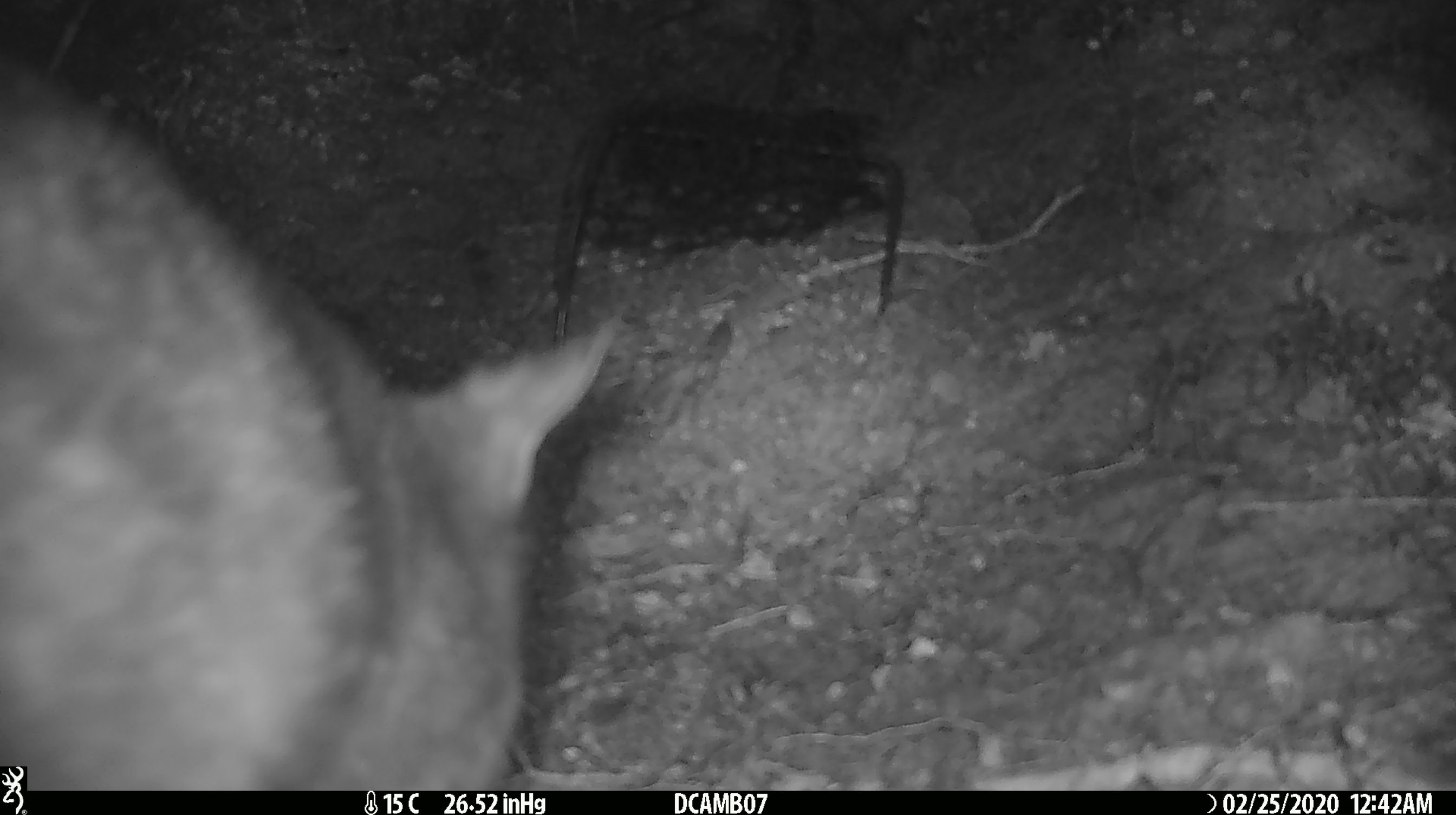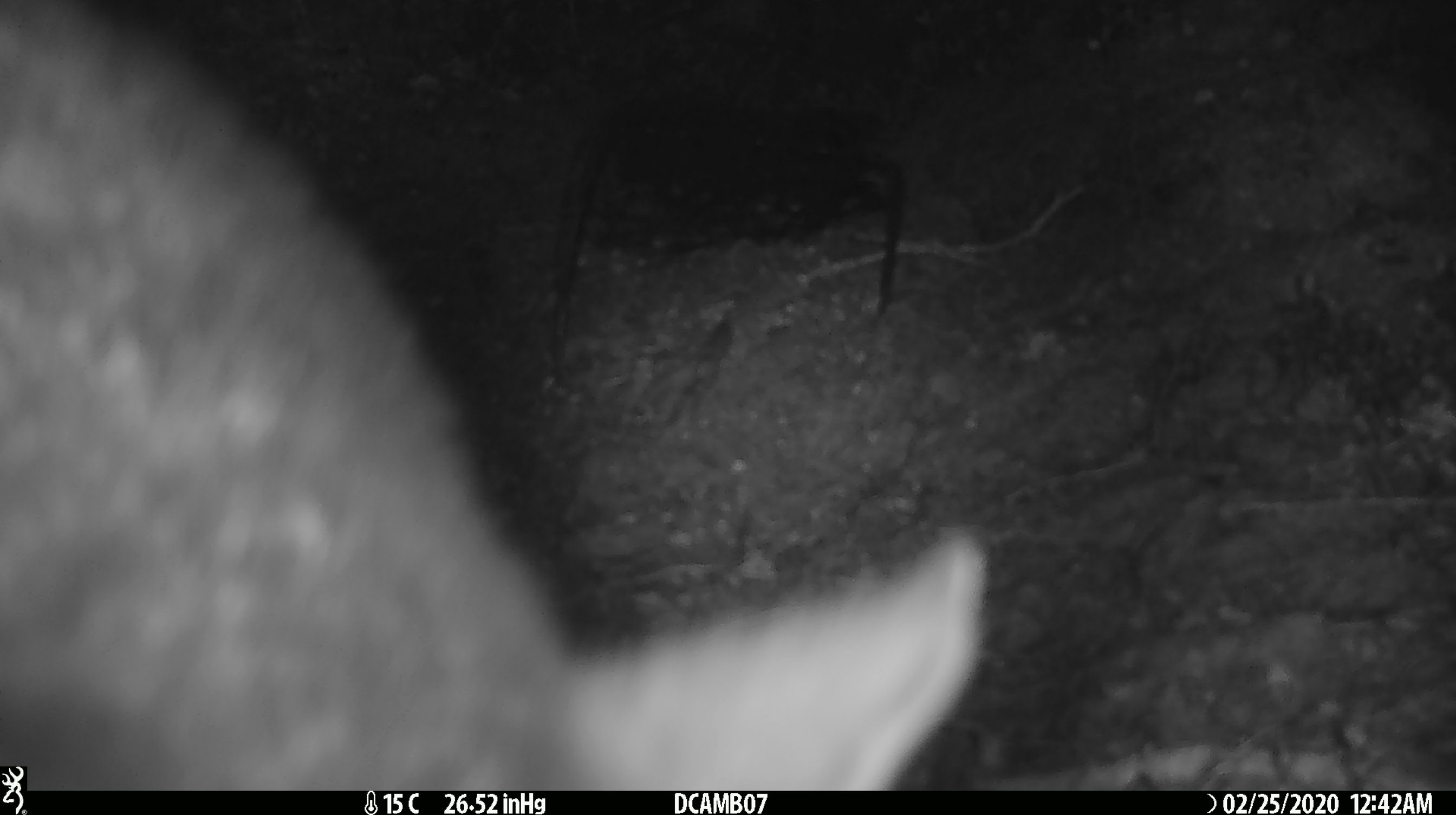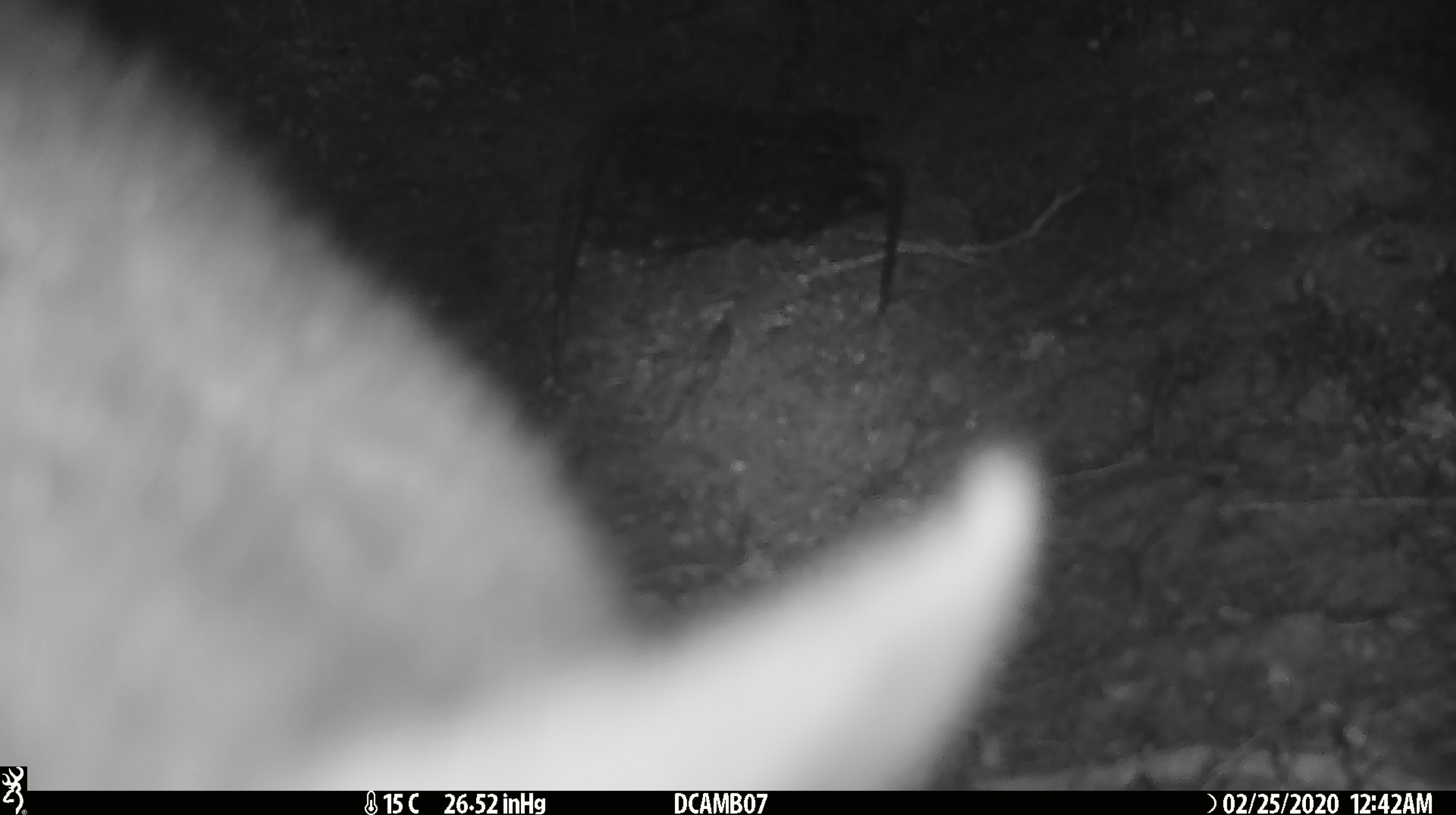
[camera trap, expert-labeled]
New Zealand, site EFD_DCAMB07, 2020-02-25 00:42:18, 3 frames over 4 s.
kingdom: Animalia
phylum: Chordata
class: Mammalia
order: Diprotodontia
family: Phalangeridae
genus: Trichosurus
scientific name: Trichosurus vulpecula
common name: common brushtail possum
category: possum